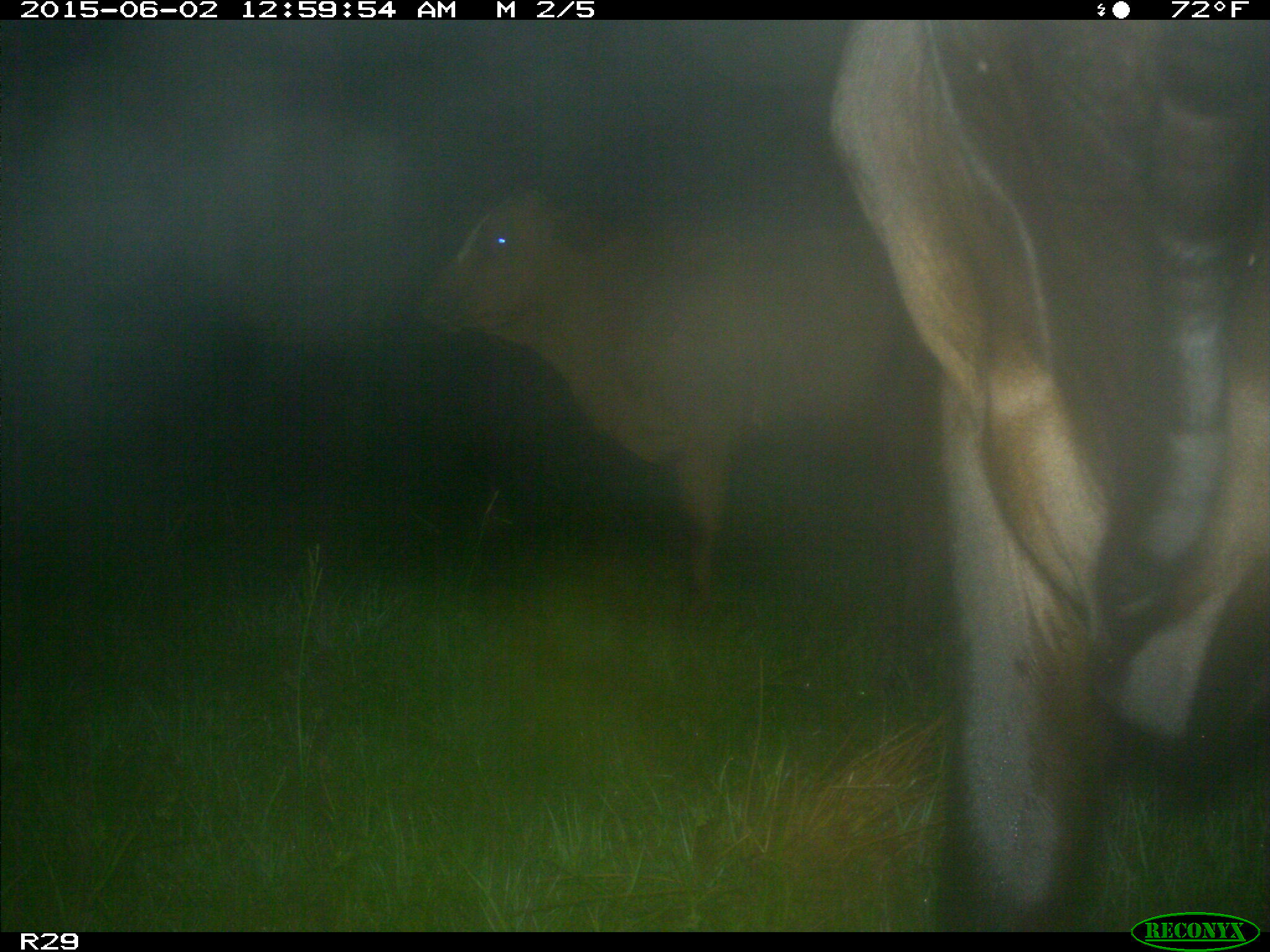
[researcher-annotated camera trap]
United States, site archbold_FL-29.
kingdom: Animalia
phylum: Chordata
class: Mammalia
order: Artiodactyla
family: Bovidae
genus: Bos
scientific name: Bos taurus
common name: domestic cow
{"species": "Bos taurus (domestic cow)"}